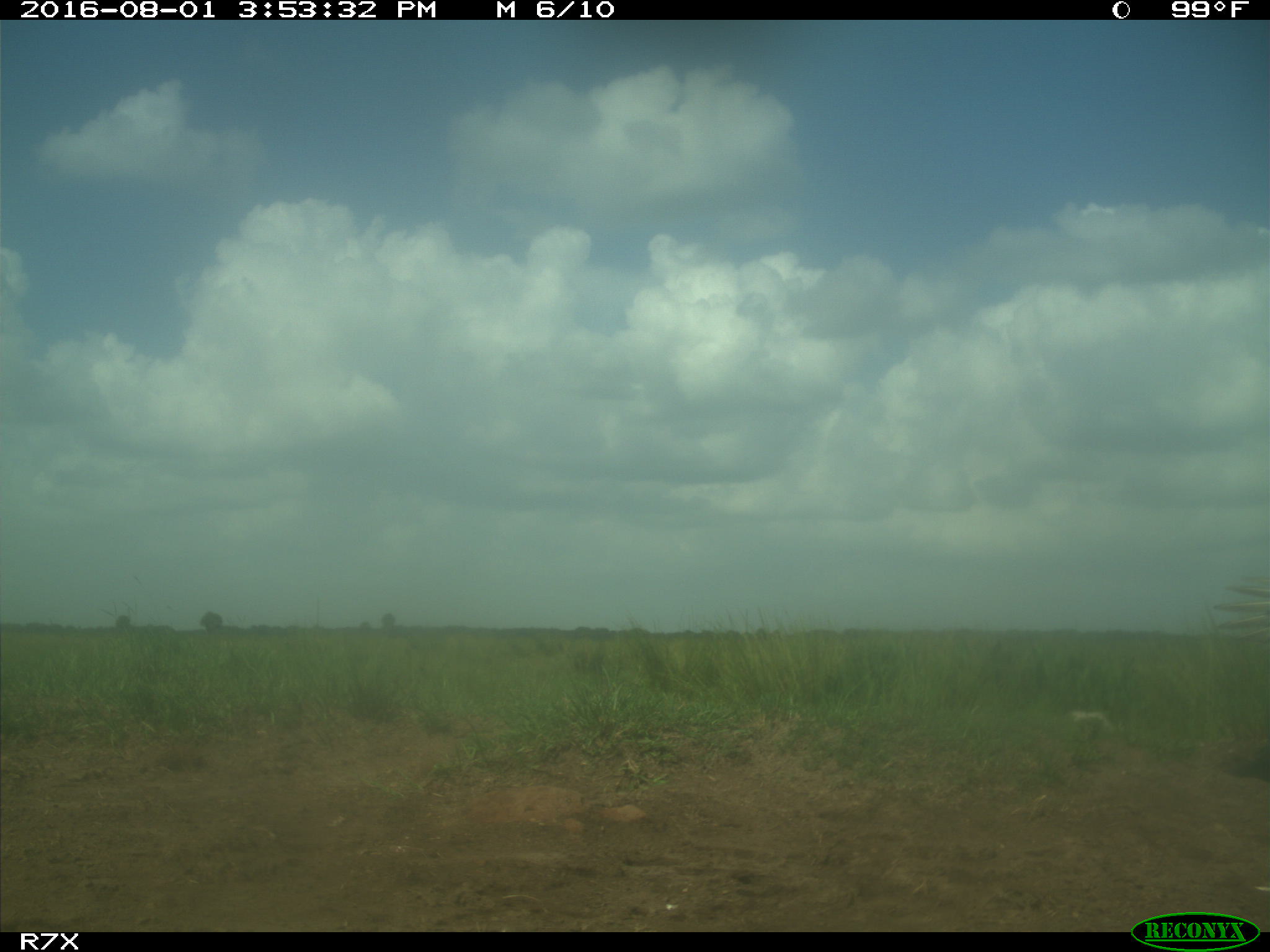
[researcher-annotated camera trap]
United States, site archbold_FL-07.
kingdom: Animalia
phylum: Chordata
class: Aves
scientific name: Aves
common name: birds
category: unidentified bird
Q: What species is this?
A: Unidentified bird (birds) (Aves).